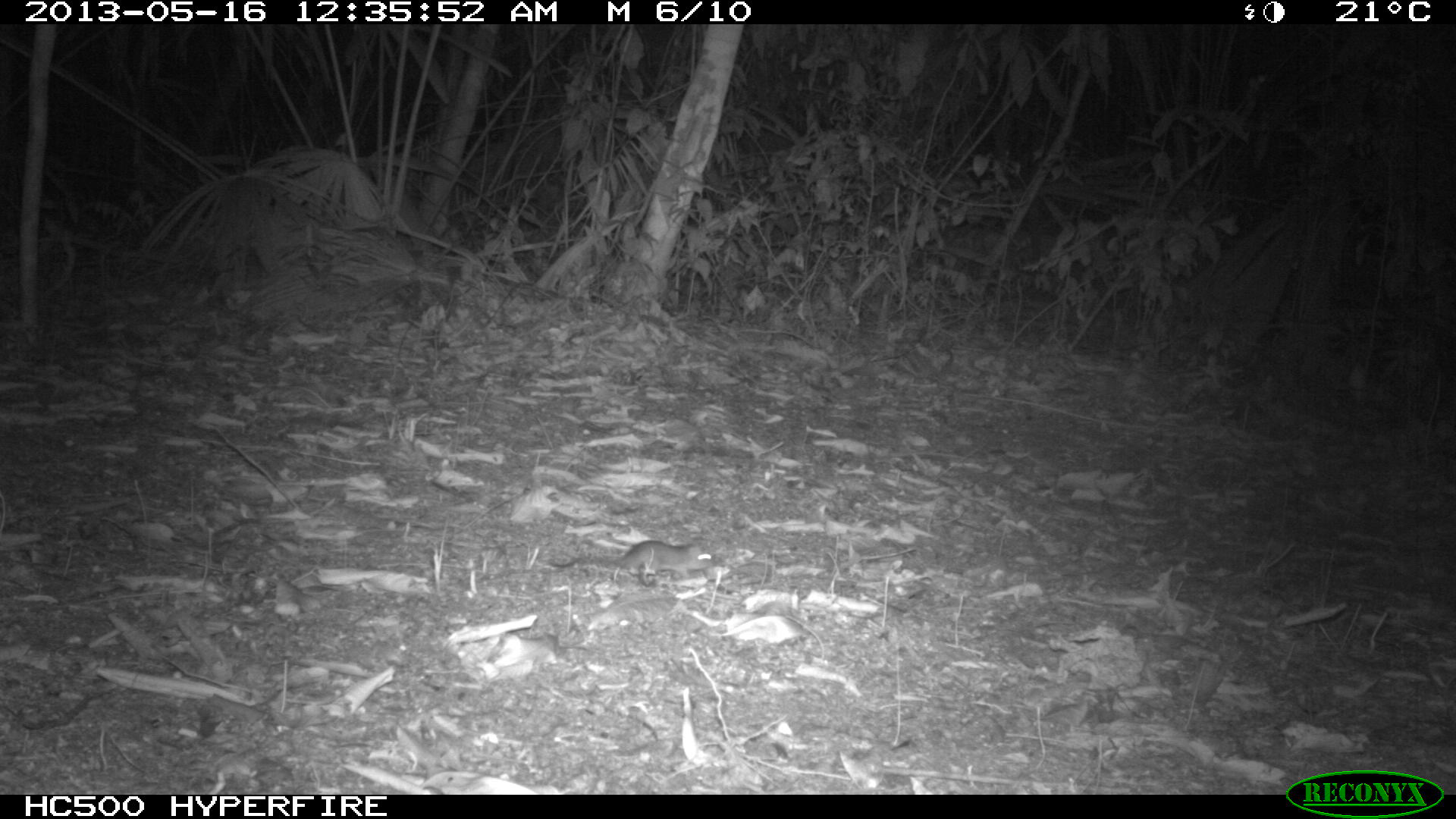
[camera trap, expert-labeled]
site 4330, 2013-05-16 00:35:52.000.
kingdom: Animalia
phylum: Chordata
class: Mammalia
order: Rodentia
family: Cricetidae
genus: Peromyscus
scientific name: Peromyscus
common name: deermice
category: peromyscus sp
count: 1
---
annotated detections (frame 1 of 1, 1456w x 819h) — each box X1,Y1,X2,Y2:
peromyscus sp: 550,539,714,586